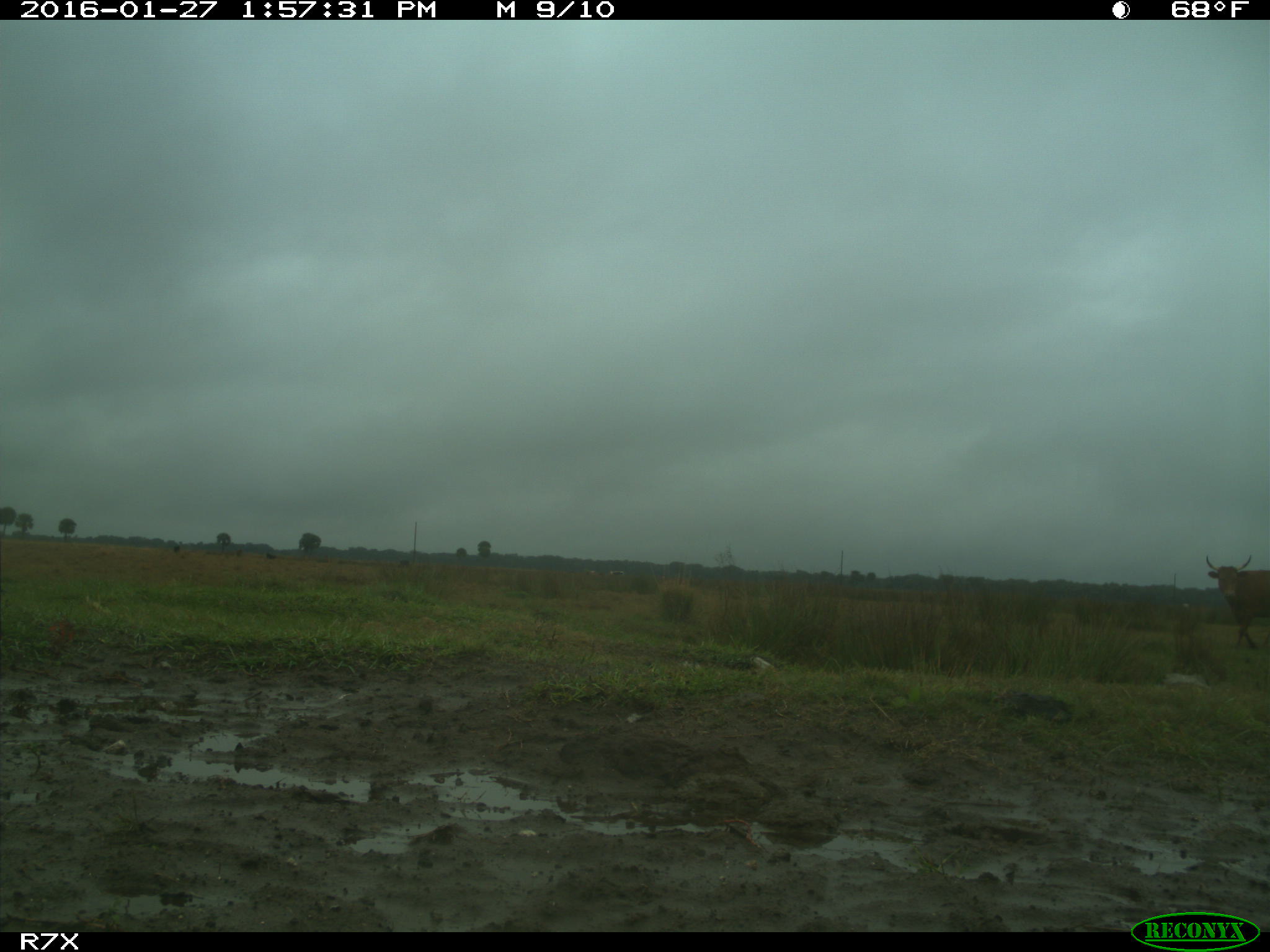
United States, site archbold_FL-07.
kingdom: Animalia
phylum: Chordata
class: Mammalia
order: Artiodactyla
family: Bovidae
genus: Bos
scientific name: Bos taurus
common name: domestic cow